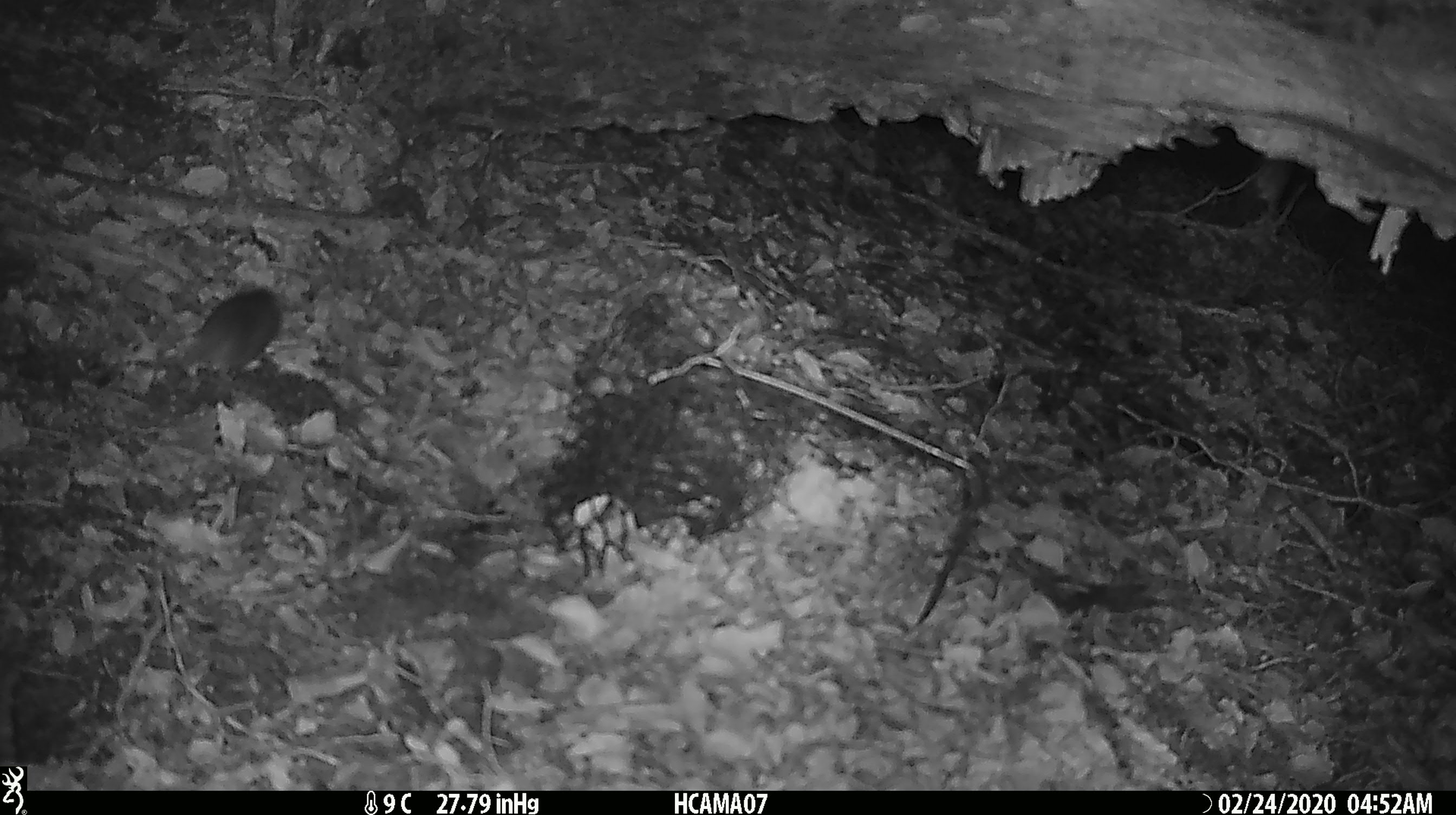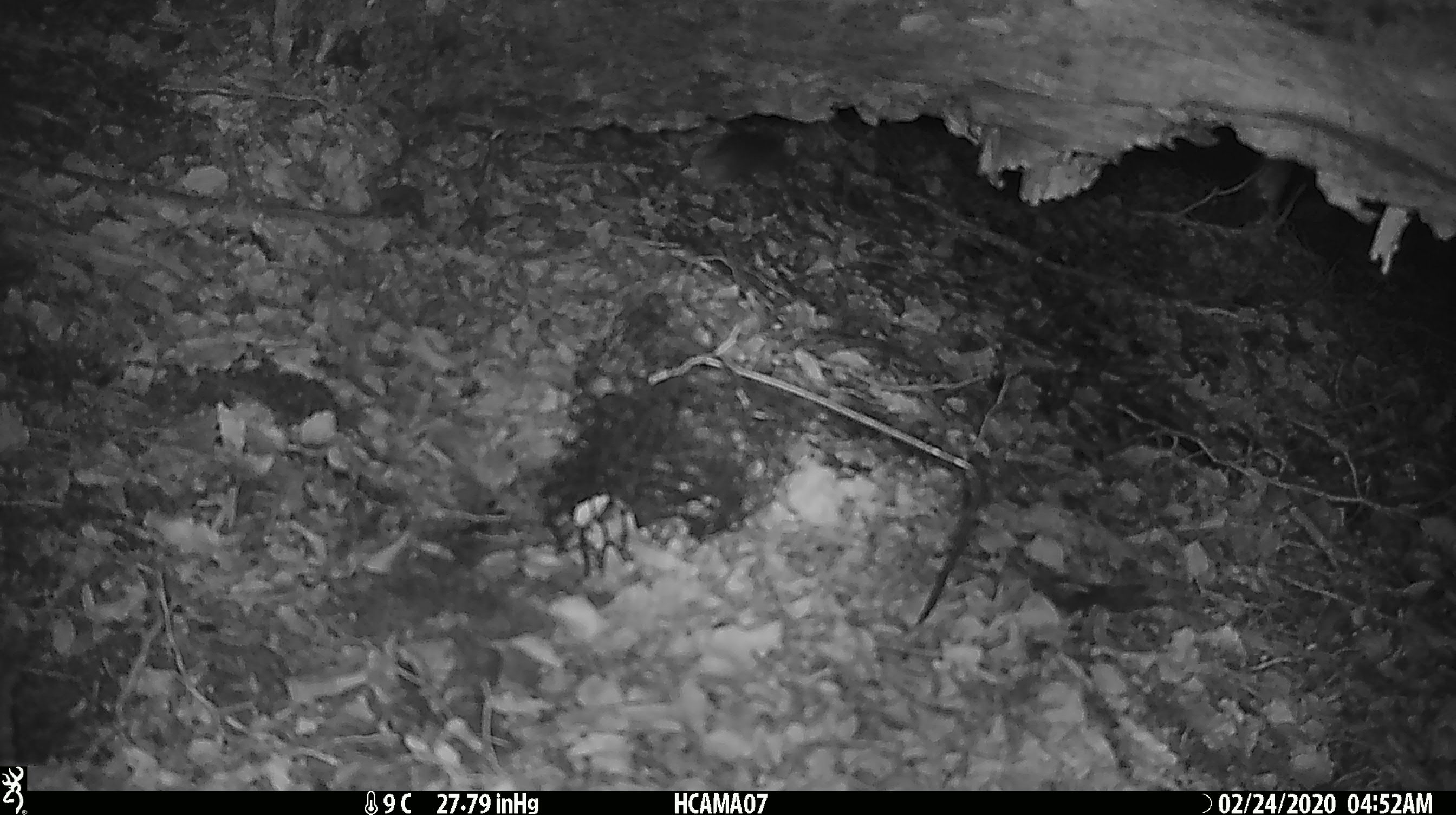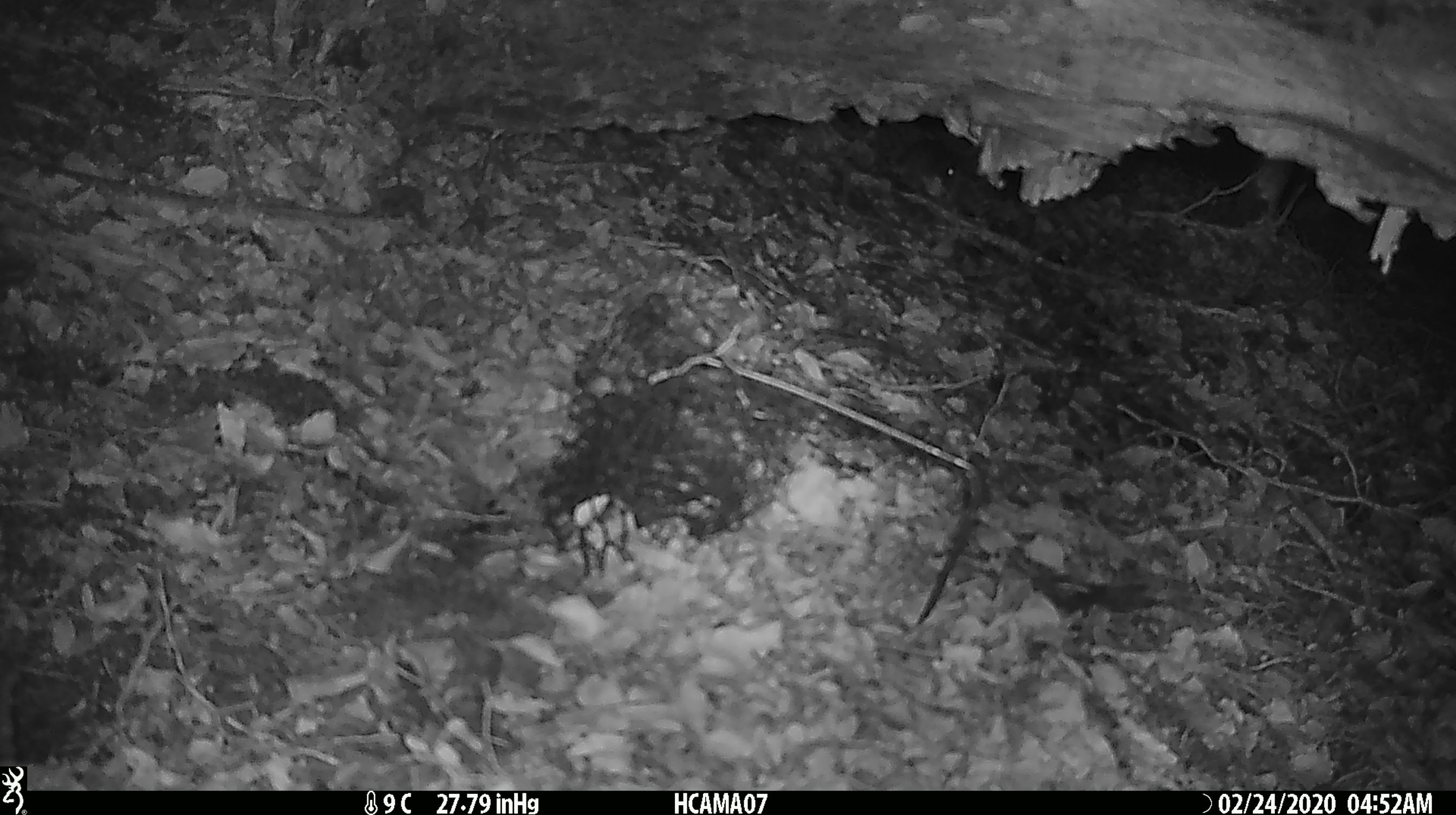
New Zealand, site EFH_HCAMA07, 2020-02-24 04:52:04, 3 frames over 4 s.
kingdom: Animalia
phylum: Chordata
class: Mammalia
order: Rodentia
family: Muridae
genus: Mus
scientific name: Mus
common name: mouse